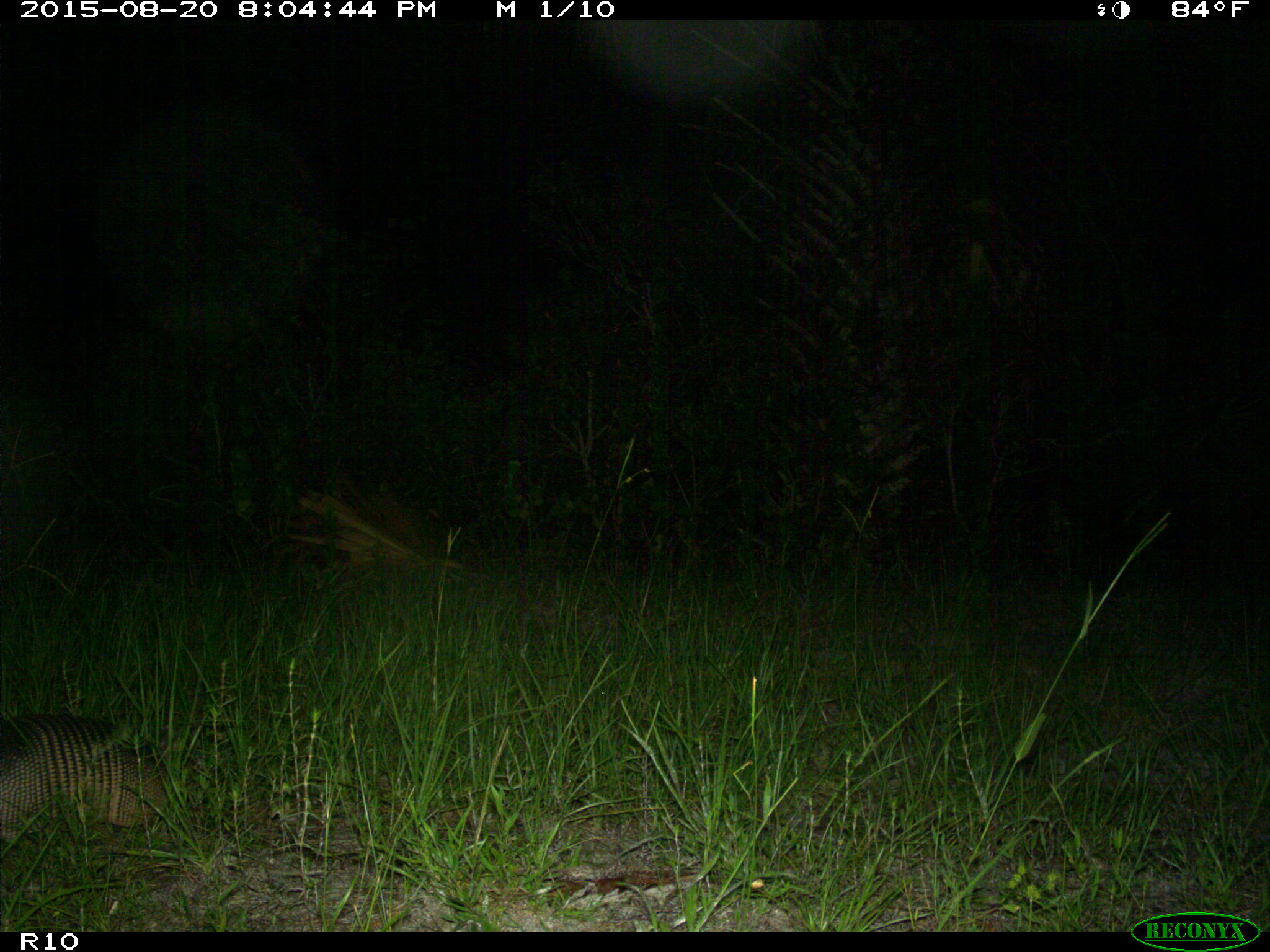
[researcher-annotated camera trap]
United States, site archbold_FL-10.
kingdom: Animalia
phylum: Chordata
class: Mammalia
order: Cingulata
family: Dasypodidae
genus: Dasypus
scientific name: Dasypus novemcinctus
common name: nine-banded armadillo